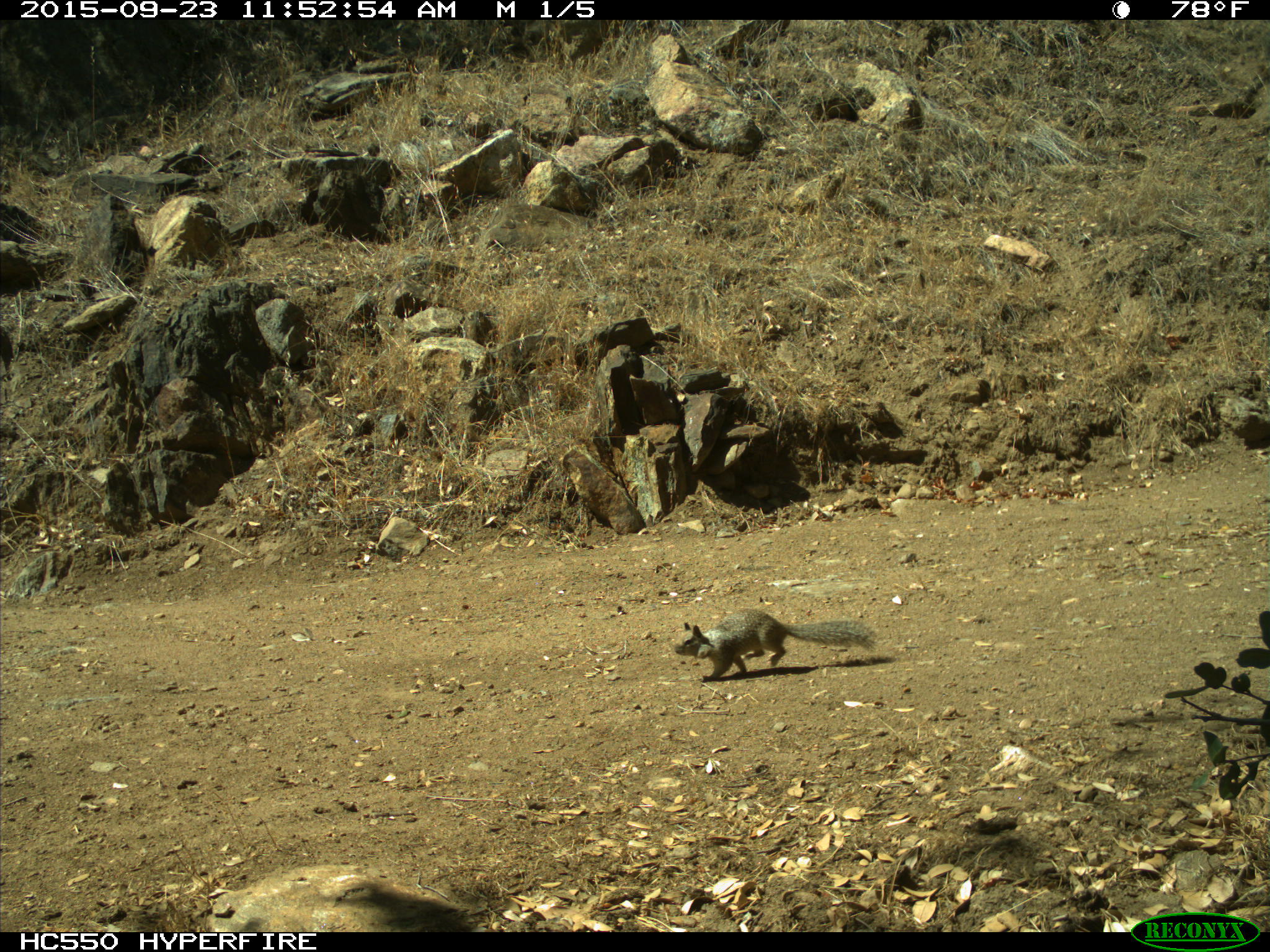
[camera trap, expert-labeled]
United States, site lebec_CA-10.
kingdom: Animalia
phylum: Chordata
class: Mammalia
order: Rodentia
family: Sciuridae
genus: Otospermophilus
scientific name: Otospermophilus beecheyi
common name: california ground squirrel